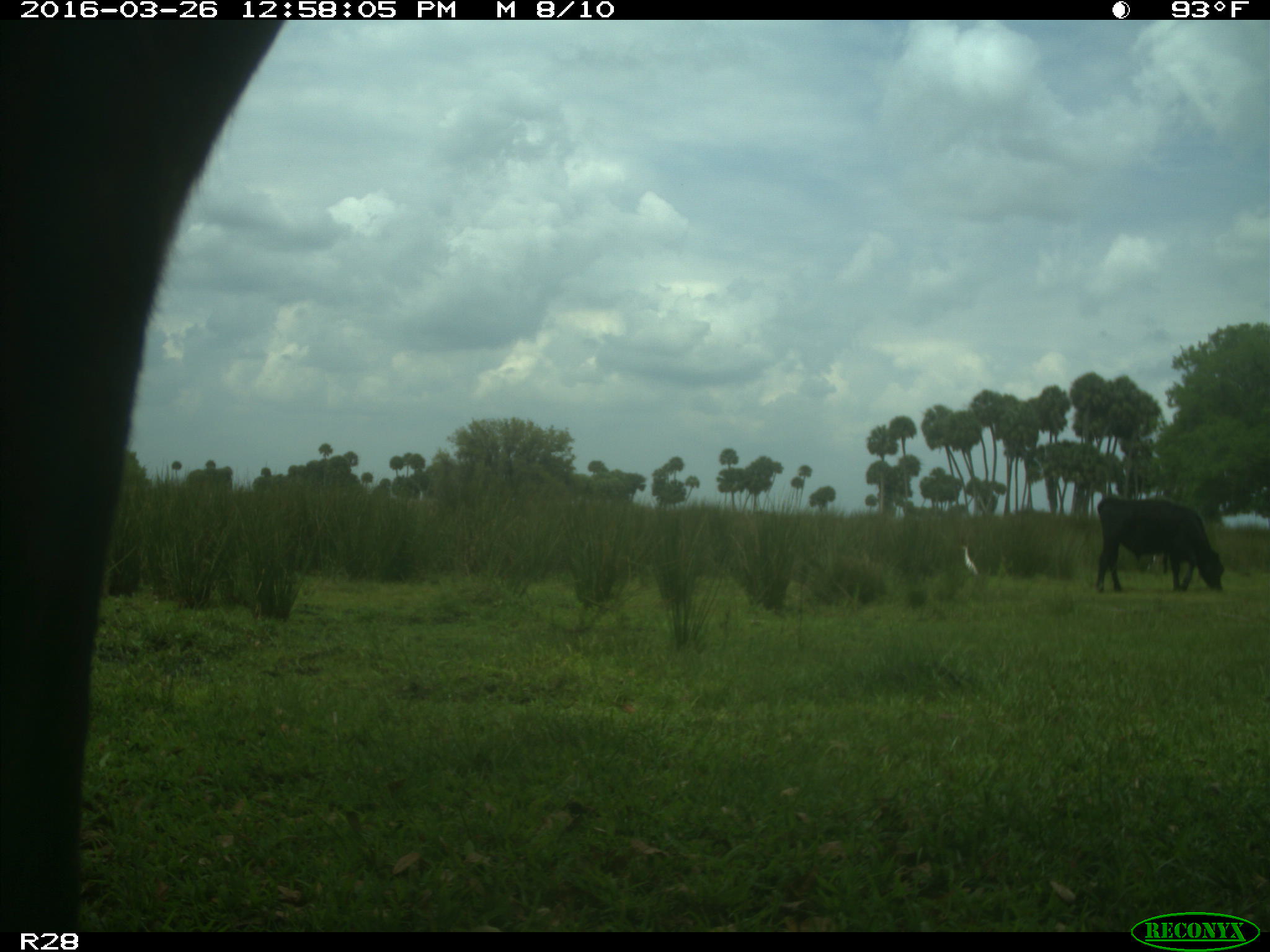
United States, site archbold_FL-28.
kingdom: Animalia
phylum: Chordata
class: Mammalia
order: Artiodactyla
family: Bovidae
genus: Bos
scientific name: Bos taurus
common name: domestic cow